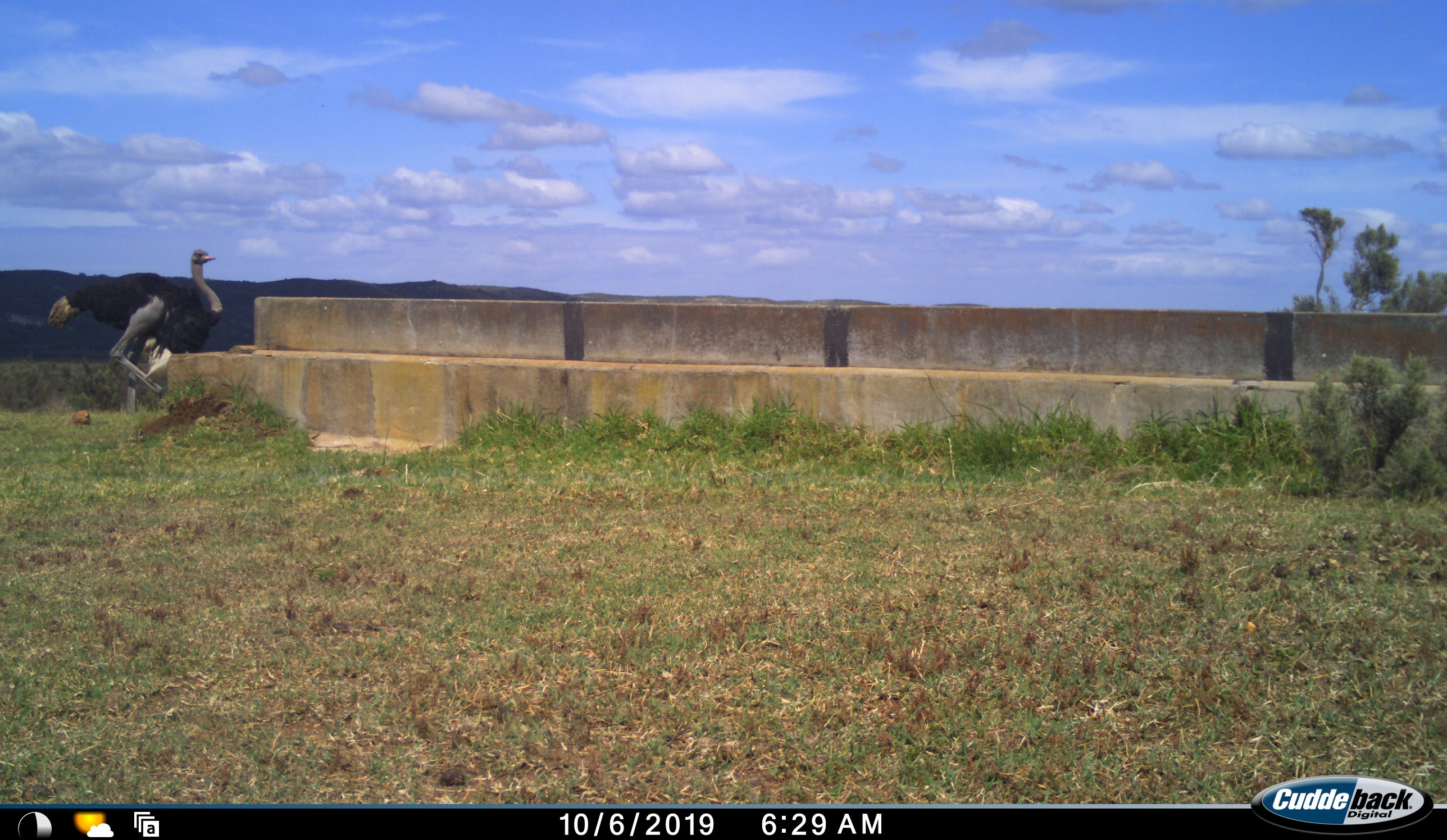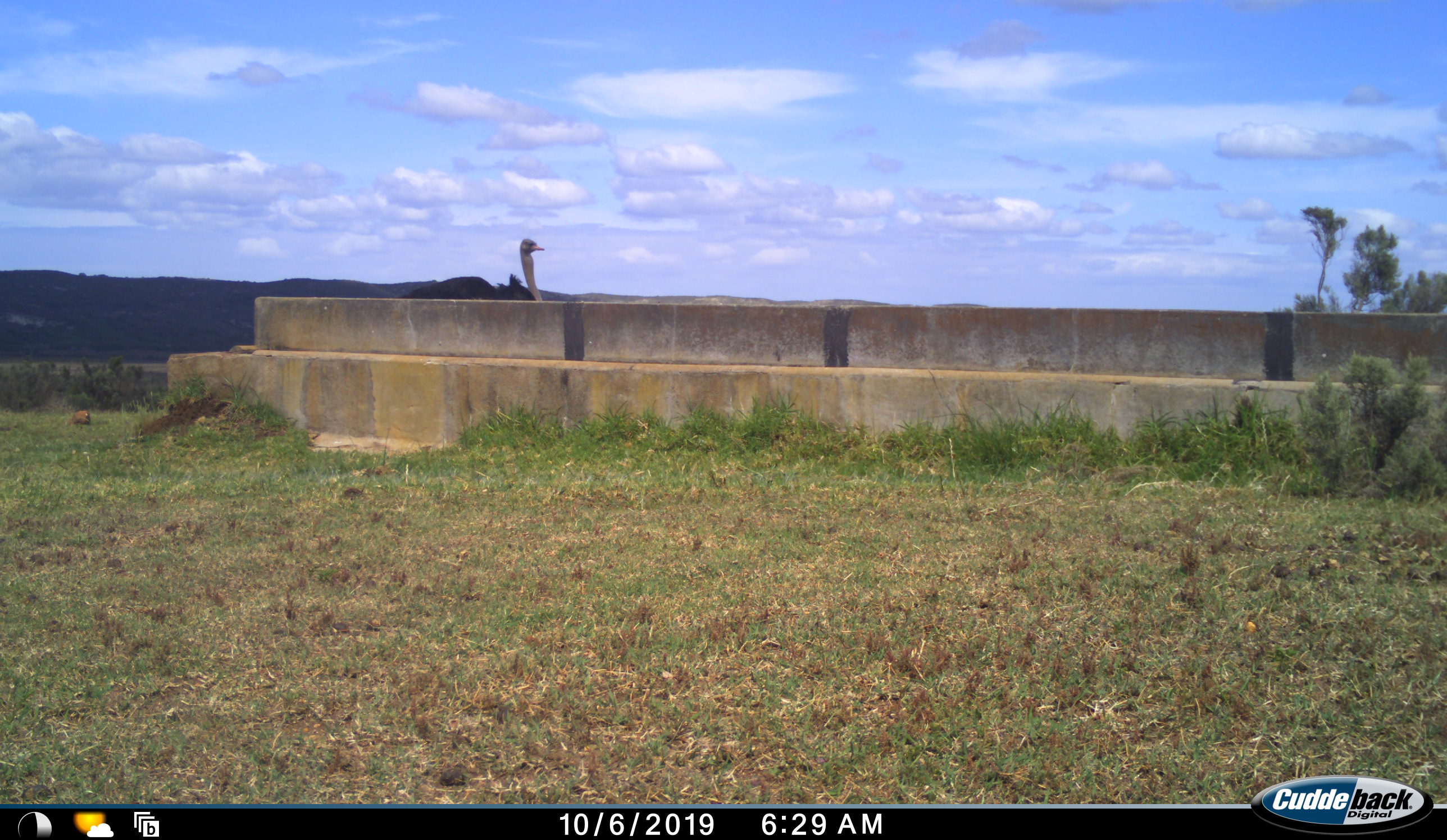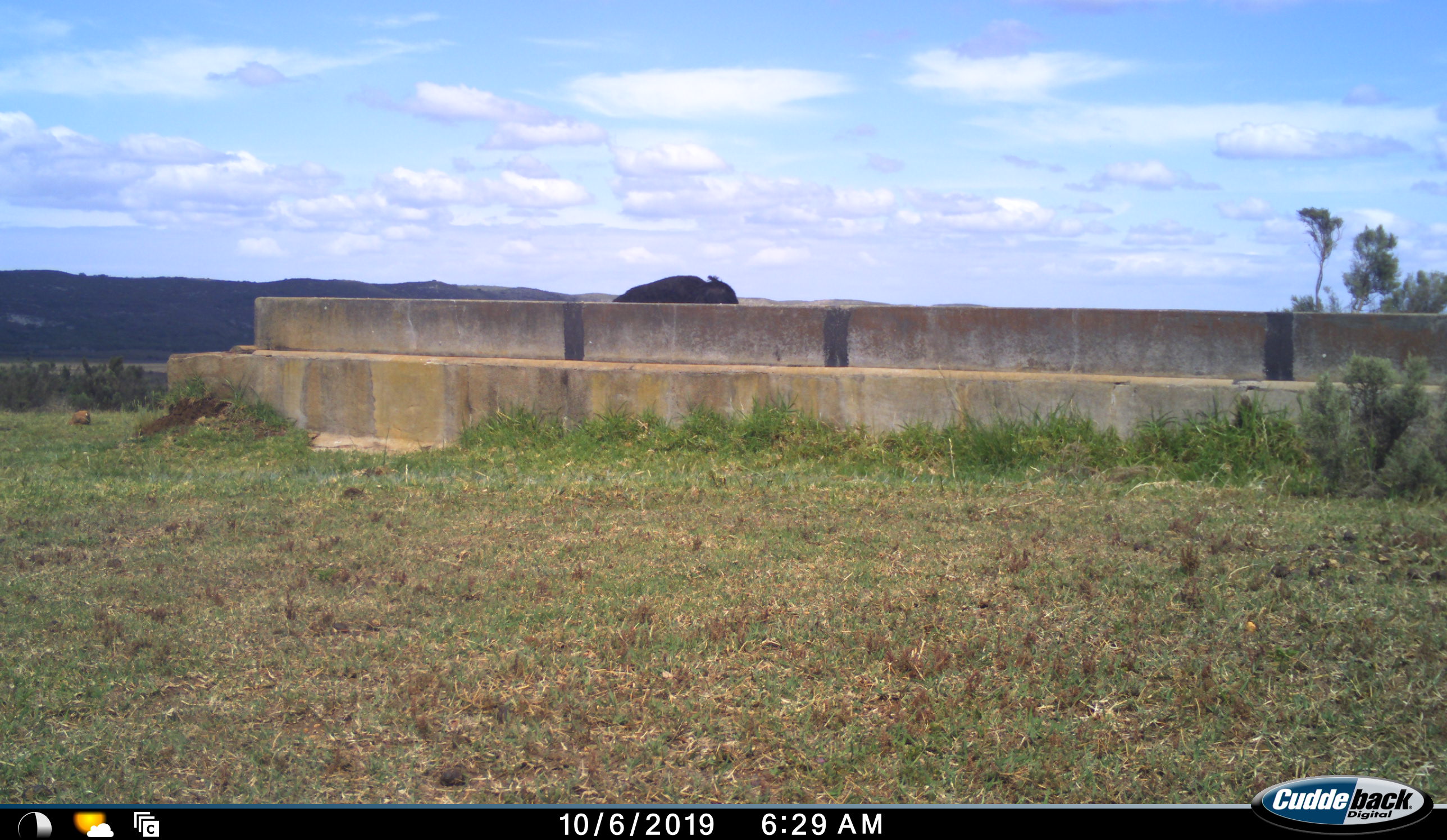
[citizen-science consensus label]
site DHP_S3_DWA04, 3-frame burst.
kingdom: Animalia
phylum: Chordata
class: Aves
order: Struthioniformes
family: Struthionidae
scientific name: Struthionidae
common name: ostrich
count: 1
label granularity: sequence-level